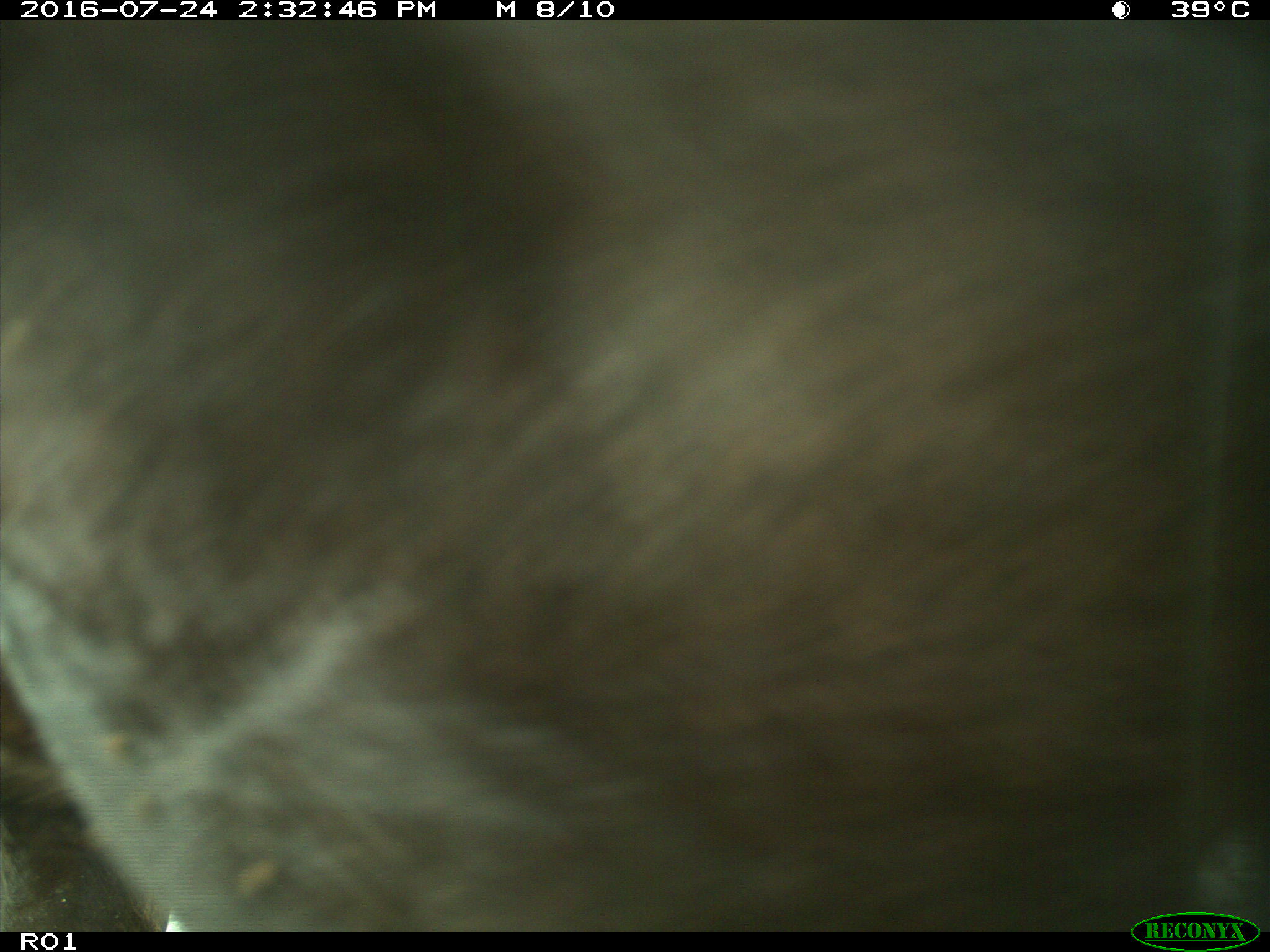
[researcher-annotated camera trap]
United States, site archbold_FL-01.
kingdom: Animalia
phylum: Chordata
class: Mammalia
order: Artiodactyla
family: Bovidae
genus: Bos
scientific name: Bos taurus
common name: domestic cow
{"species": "Bos taurus (domestic cow)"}